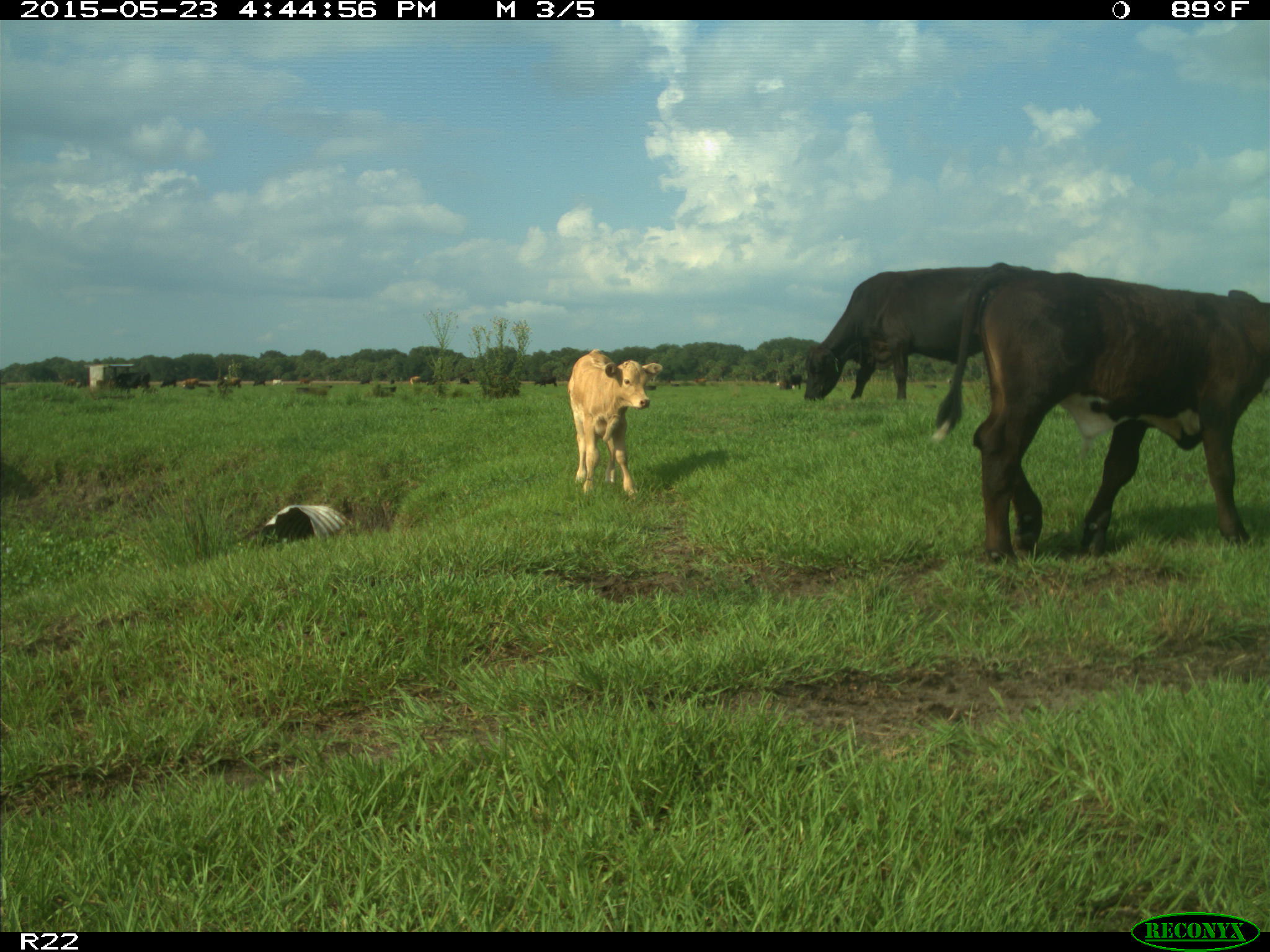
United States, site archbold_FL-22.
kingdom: Animalia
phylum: Chordata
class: Mammalia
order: Artiodactyla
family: Bovidae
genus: Bos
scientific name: Bos taurus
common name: domestic cow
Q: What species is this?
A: Bos taurus (domestic cow).